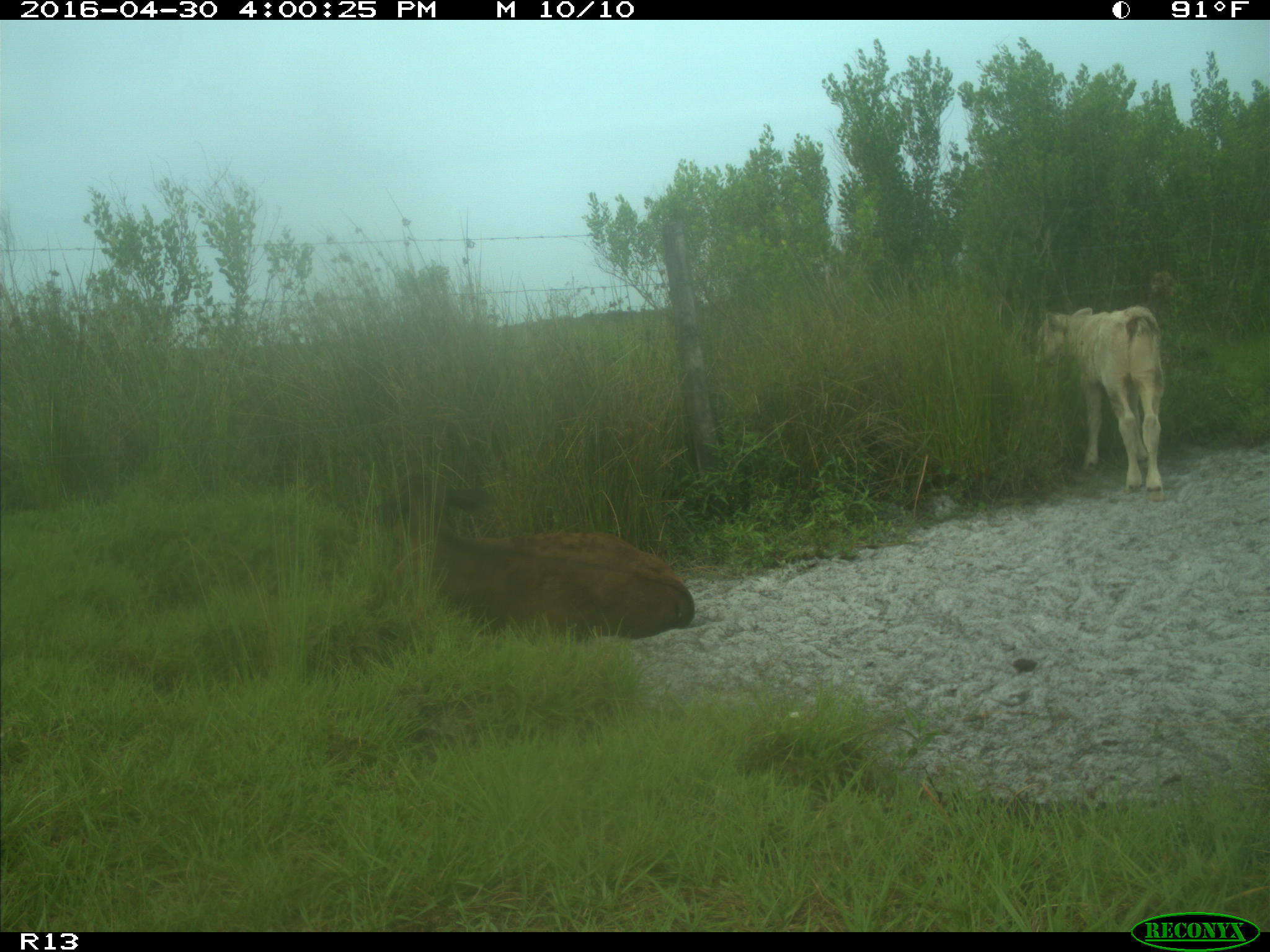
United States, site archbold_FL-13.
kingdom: Animalia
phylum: Chordata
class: Mammalia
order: Artiodactyla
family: Bovidae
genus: Bos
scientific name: Bos taurus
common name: domestic cow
Bos taurus (domestic cow).